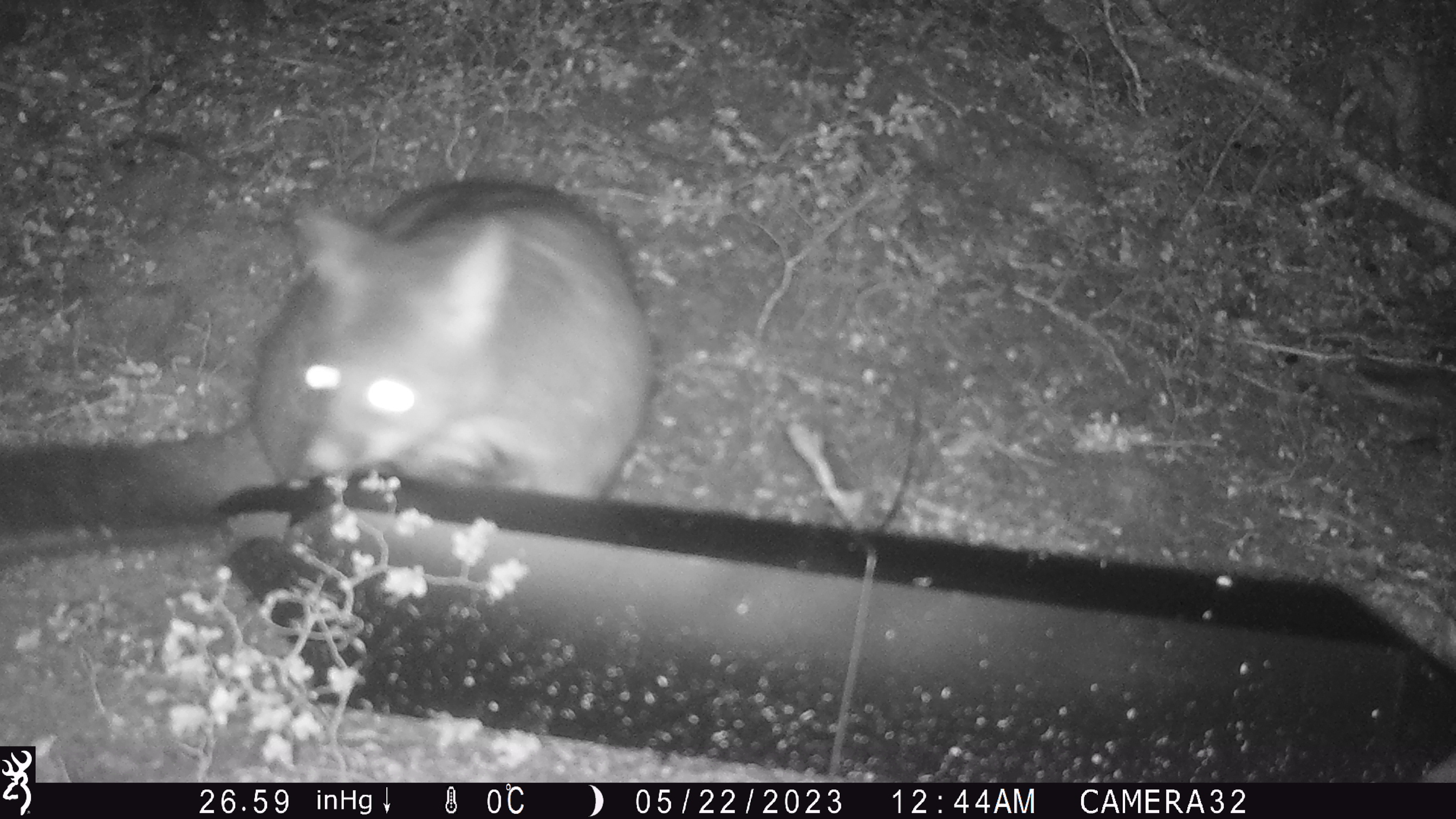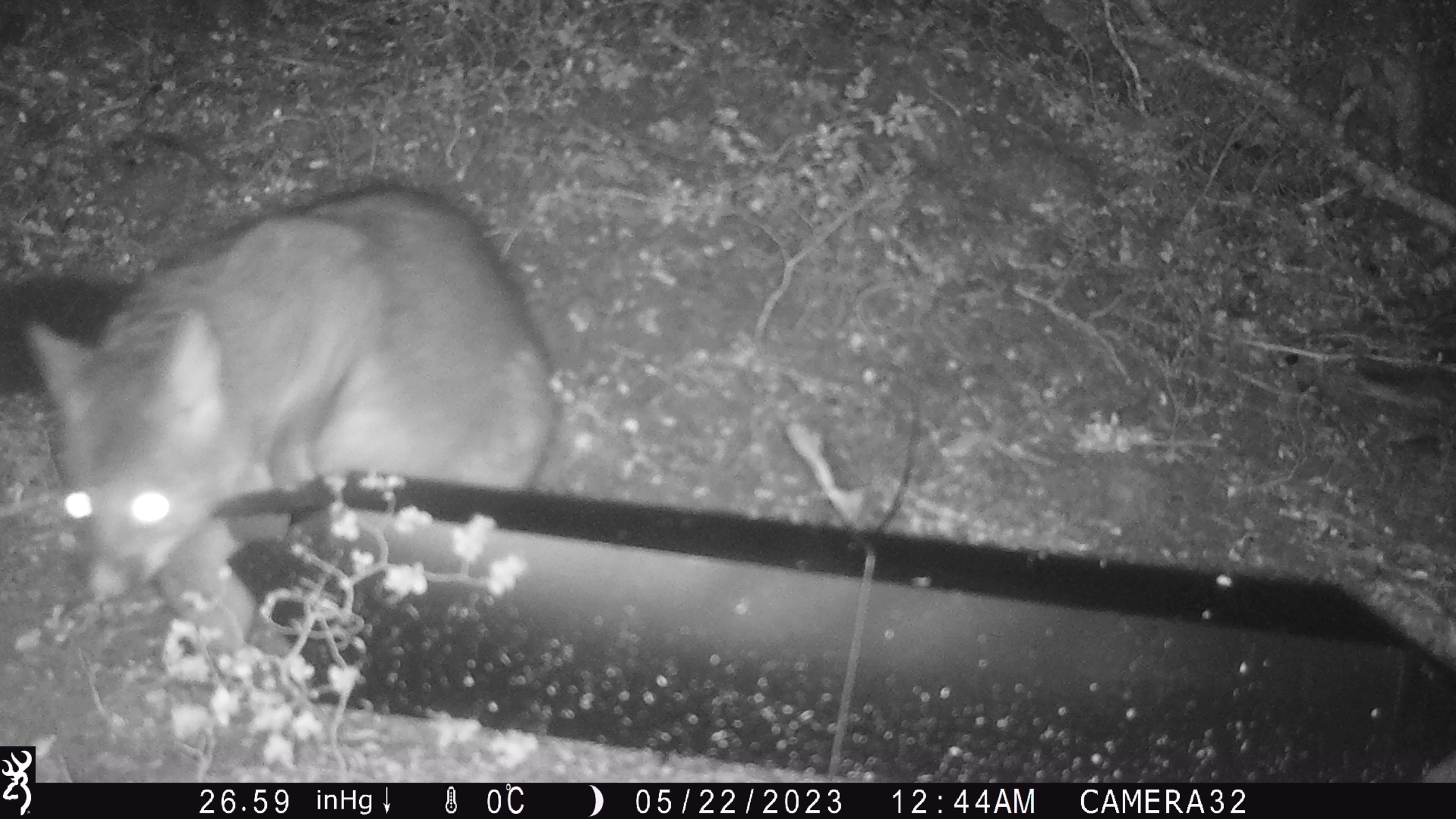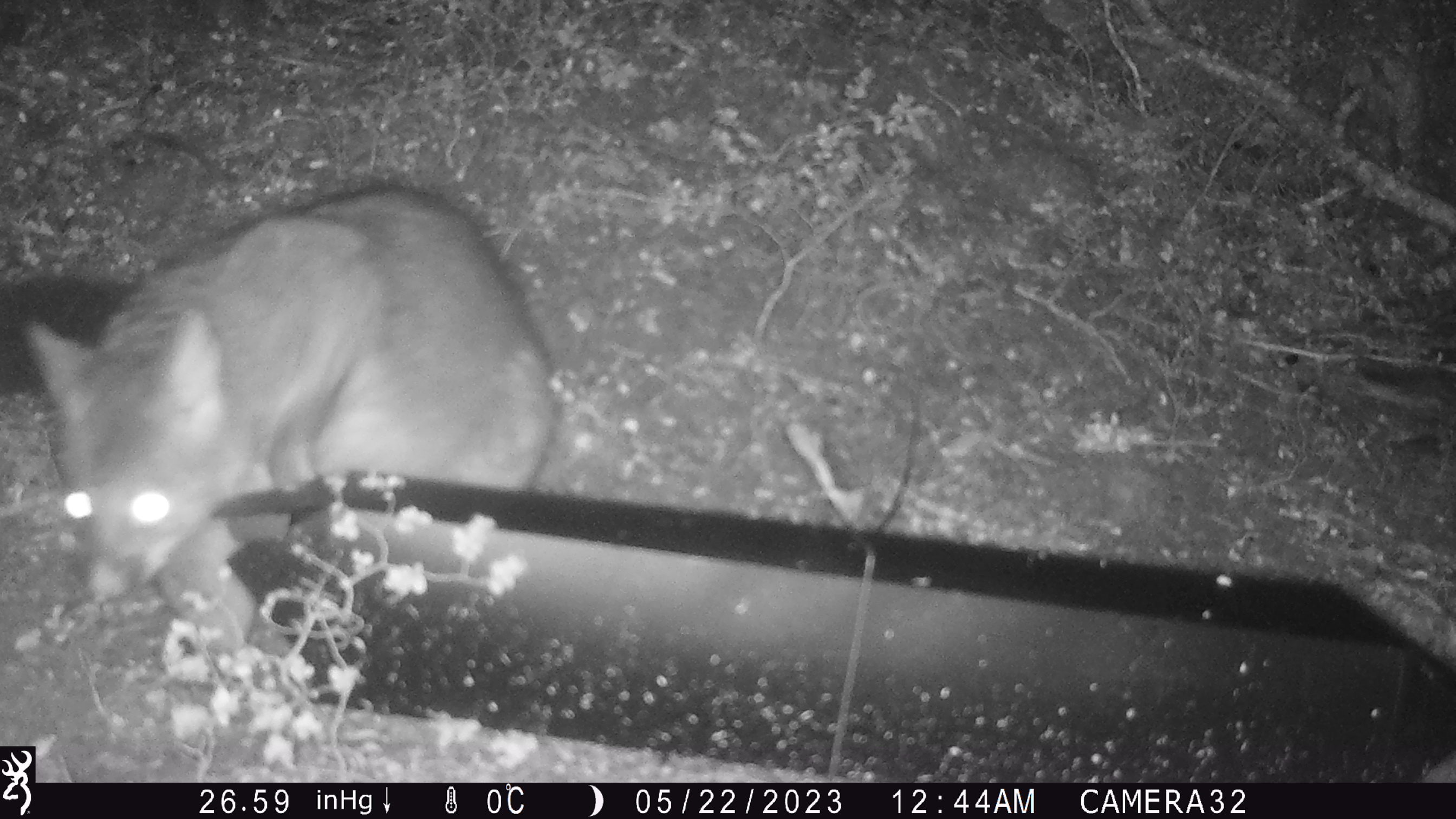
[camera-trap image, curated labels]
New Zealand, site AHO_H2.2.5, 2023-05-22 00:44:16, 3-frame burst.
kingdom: Animalia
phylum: Chordata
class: Mammalia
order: Carnivora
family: Mustelidae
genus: Mustela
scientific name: Mustela erminea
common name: stoat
Stoat (Mustela erminea).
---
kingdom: Animalia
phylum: Chordata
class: Mammalia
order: Diprotodontia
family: Phalangeridae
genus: Trichosurus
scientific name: Trichosurus vulpecula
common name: common brushtail possum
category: possum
Possum (common brushtail possum) (Trichosurus vulpecula).